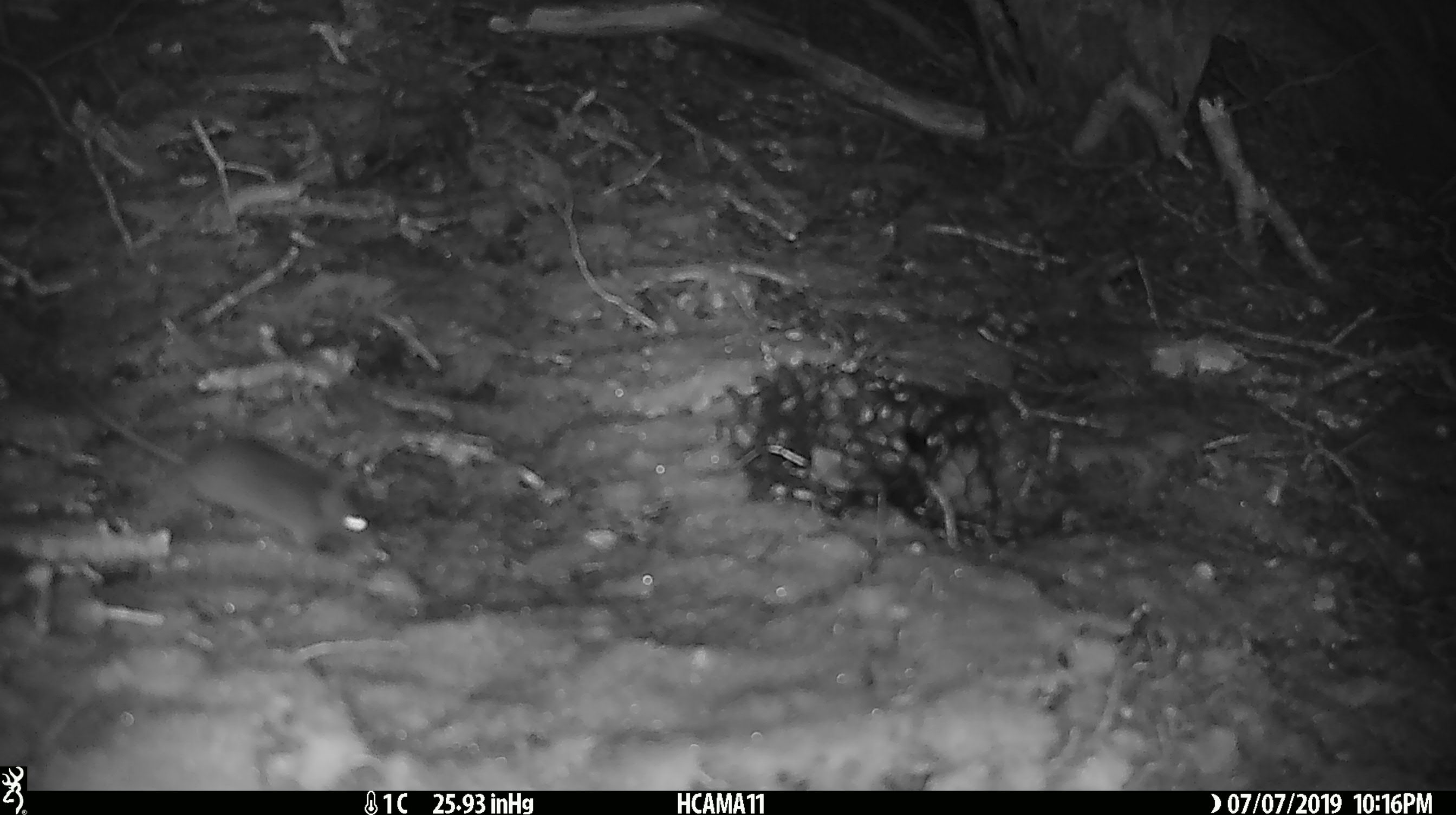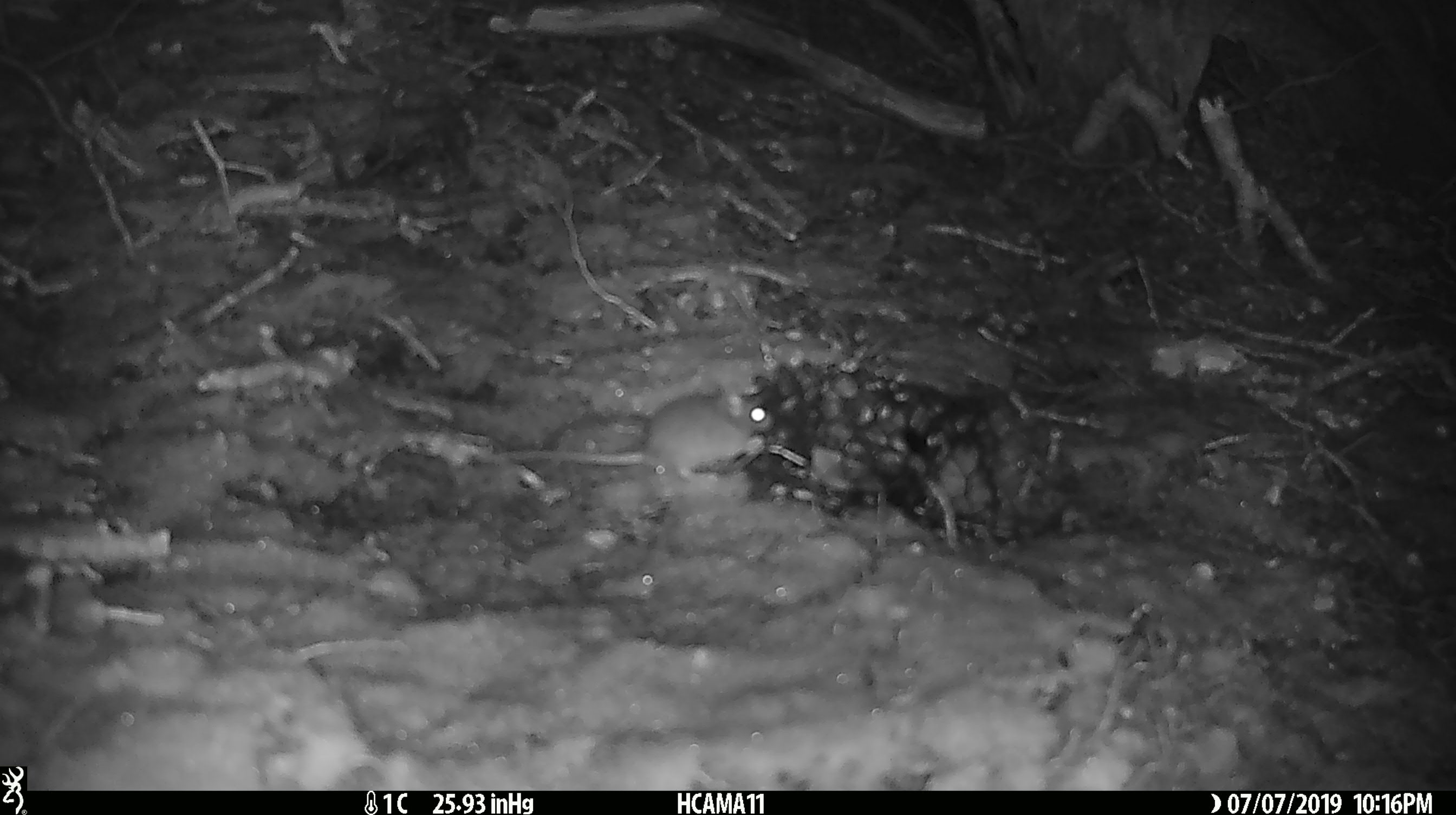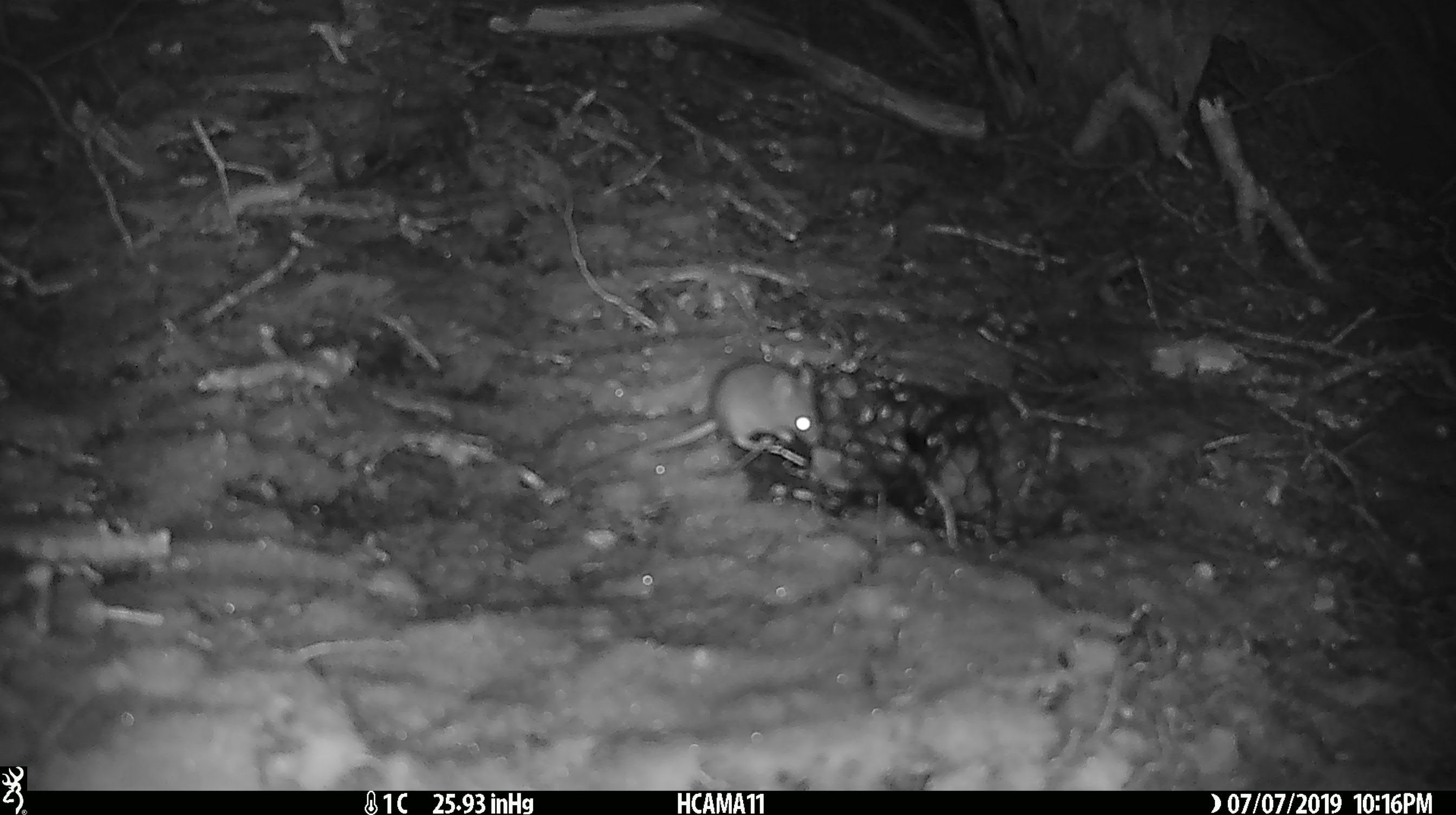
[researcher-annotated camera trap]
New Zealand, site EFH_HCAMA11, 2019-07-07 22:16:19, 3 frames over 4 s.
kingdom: Animalia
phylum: Chordata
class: Mammalia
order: Rodentia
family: Muridae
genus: Mus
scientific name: Mus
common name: mouse